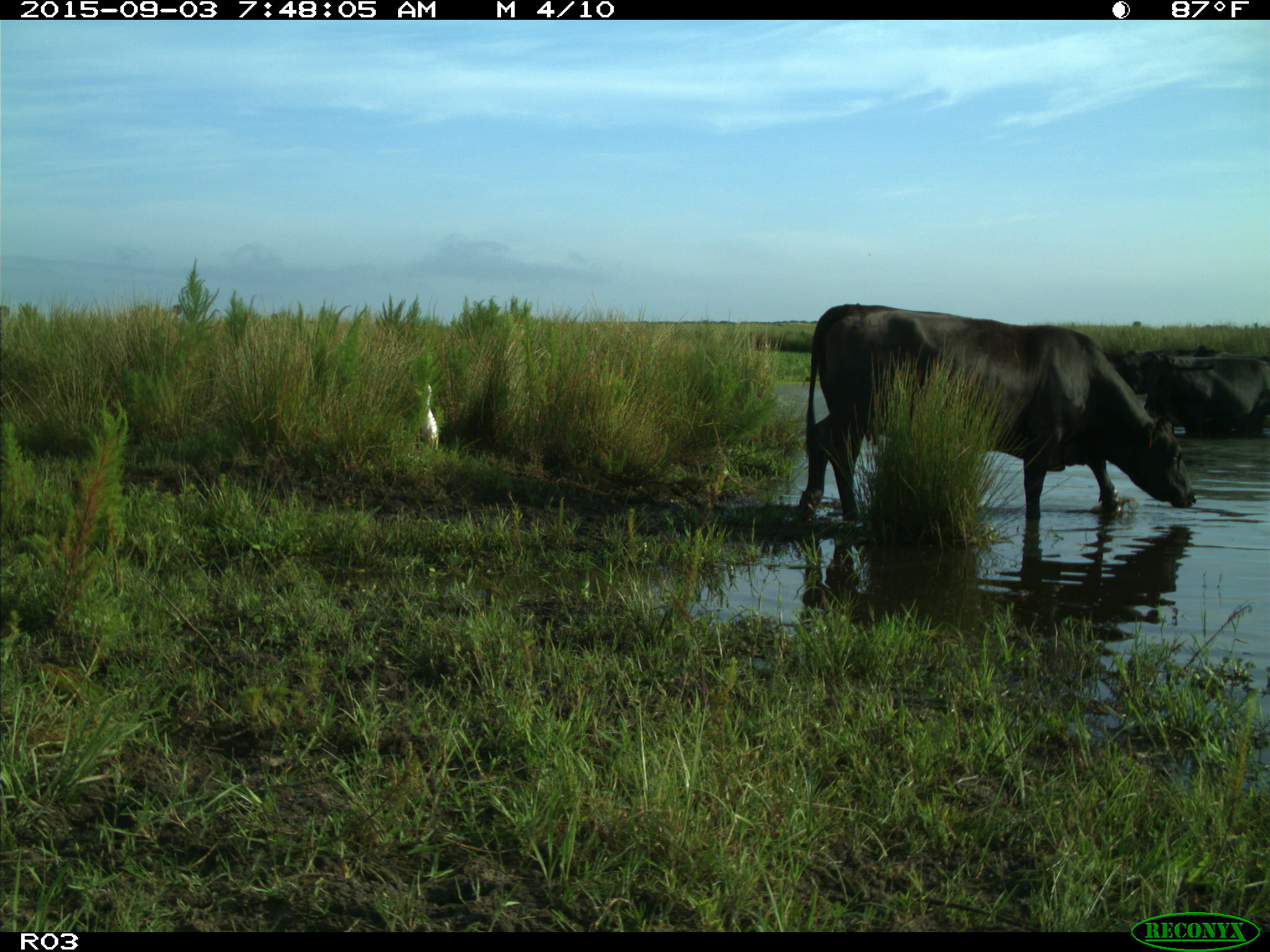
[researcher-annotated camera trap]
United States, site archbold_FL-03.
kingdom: Animalia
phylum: Chordata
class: Mammalia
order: Artiodactyla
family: Bovidae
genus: Bos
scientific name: Bos taurus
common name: domestic cow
Bos taurus (domestic cow).